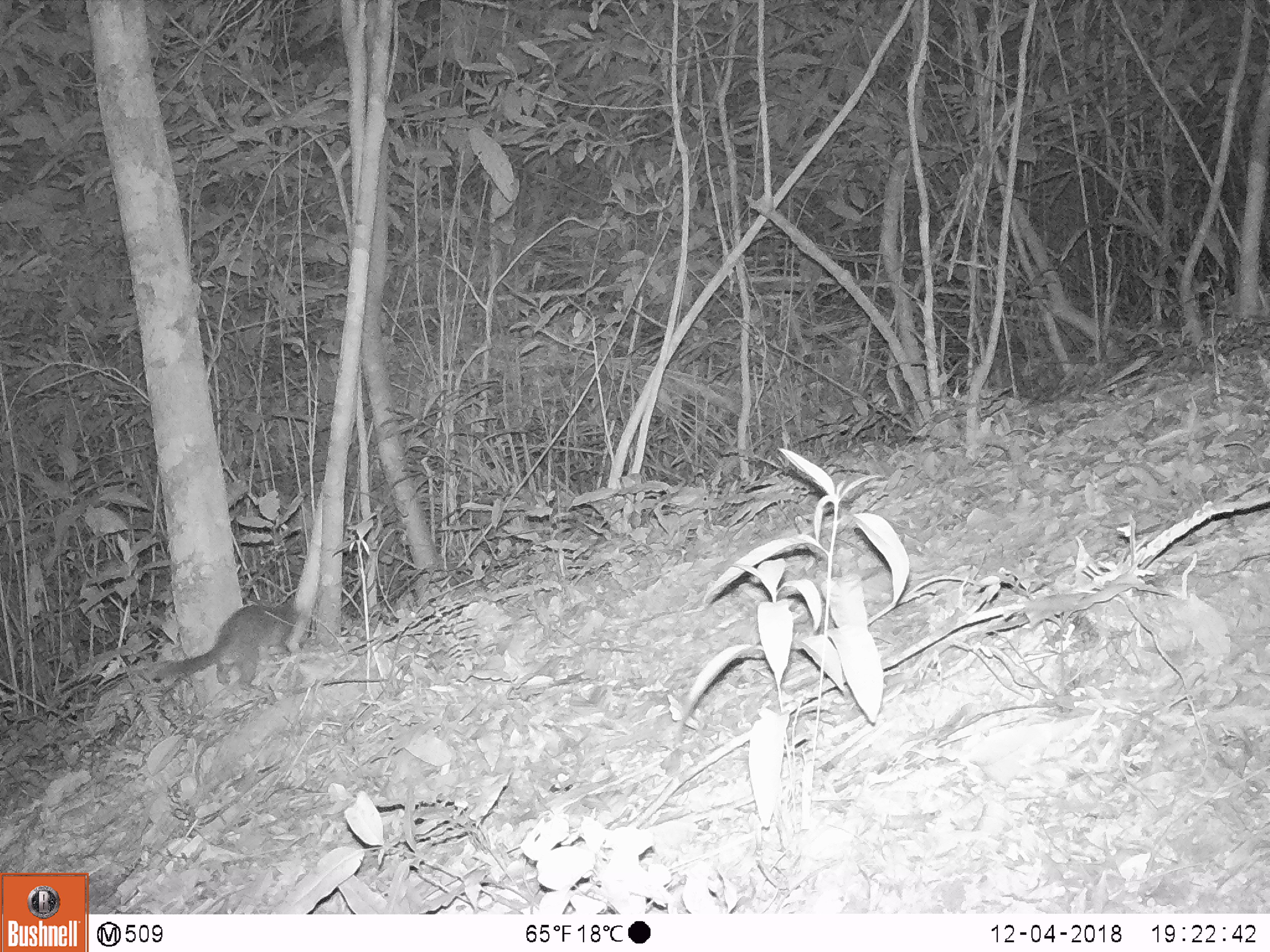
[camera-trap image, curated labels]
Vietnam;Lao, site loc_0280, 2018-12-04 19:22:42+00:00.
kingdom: Animalia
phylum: Chordata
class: Mammalia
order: Carnivora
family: Mustelidae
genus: Melogale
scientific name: Melogale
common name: ferret badger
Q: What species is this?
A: Ferret badger (Melogale).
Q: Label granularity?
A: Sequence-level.